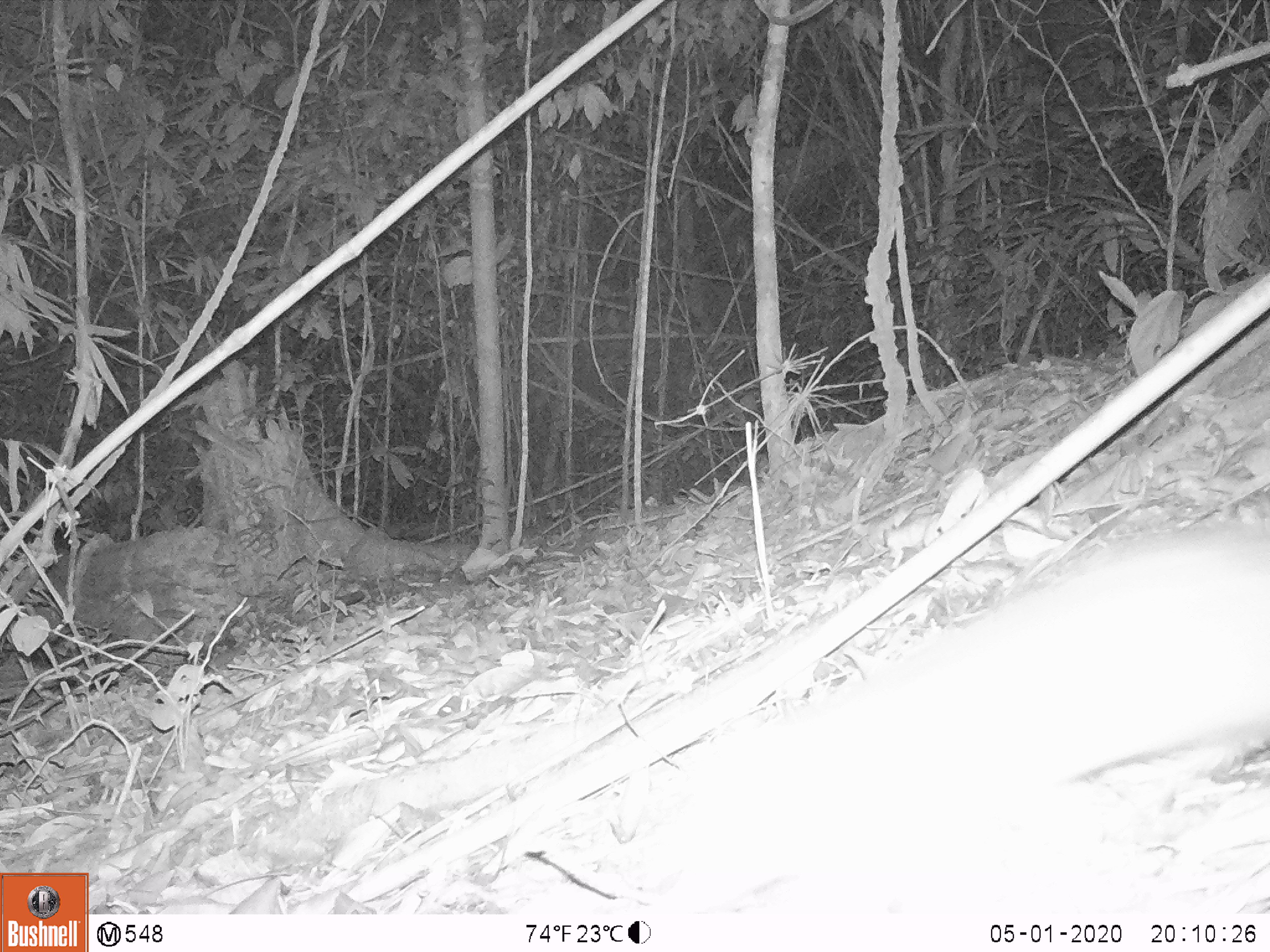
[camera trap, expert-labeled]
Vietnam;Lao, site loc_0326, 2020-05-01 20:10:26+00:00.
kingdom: Animalia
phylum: Chordata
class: Mammalia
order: Carnivora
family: Mustelidae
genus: Melogale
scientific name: Melogale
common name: ferret badger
Ferret badger (Melogale). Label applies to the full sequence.